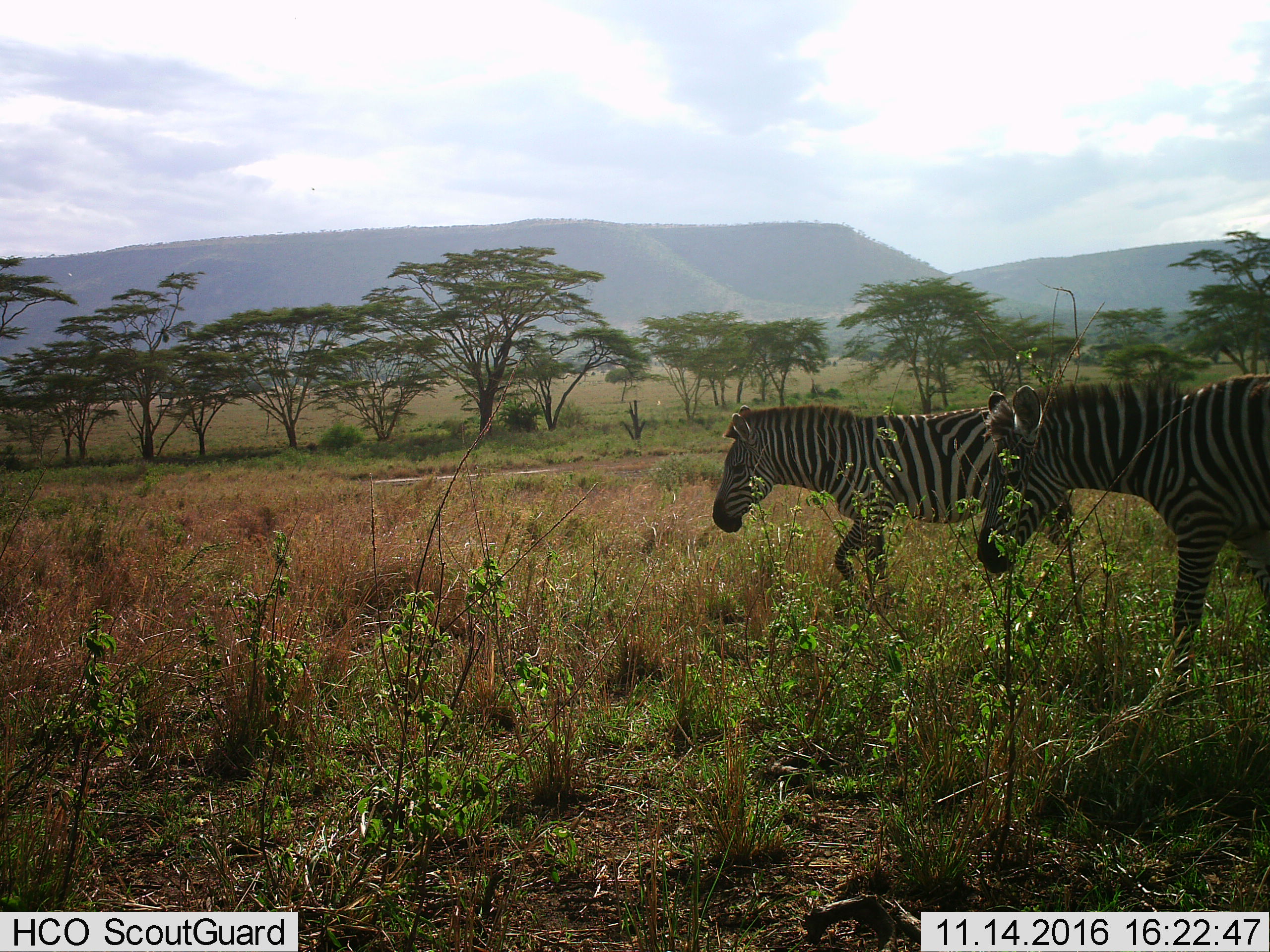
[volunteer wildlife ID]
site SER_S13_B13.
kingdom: Animalia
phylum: Chordata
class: Mammalia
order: Perissodactyla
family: Equidae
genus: Equus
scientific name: Equus quagga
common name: plains zebra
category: zebraplains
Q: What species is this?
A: Zebraplains (plains zebra) (Equus quagga).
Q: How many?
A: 2.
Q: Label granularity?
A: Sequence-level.